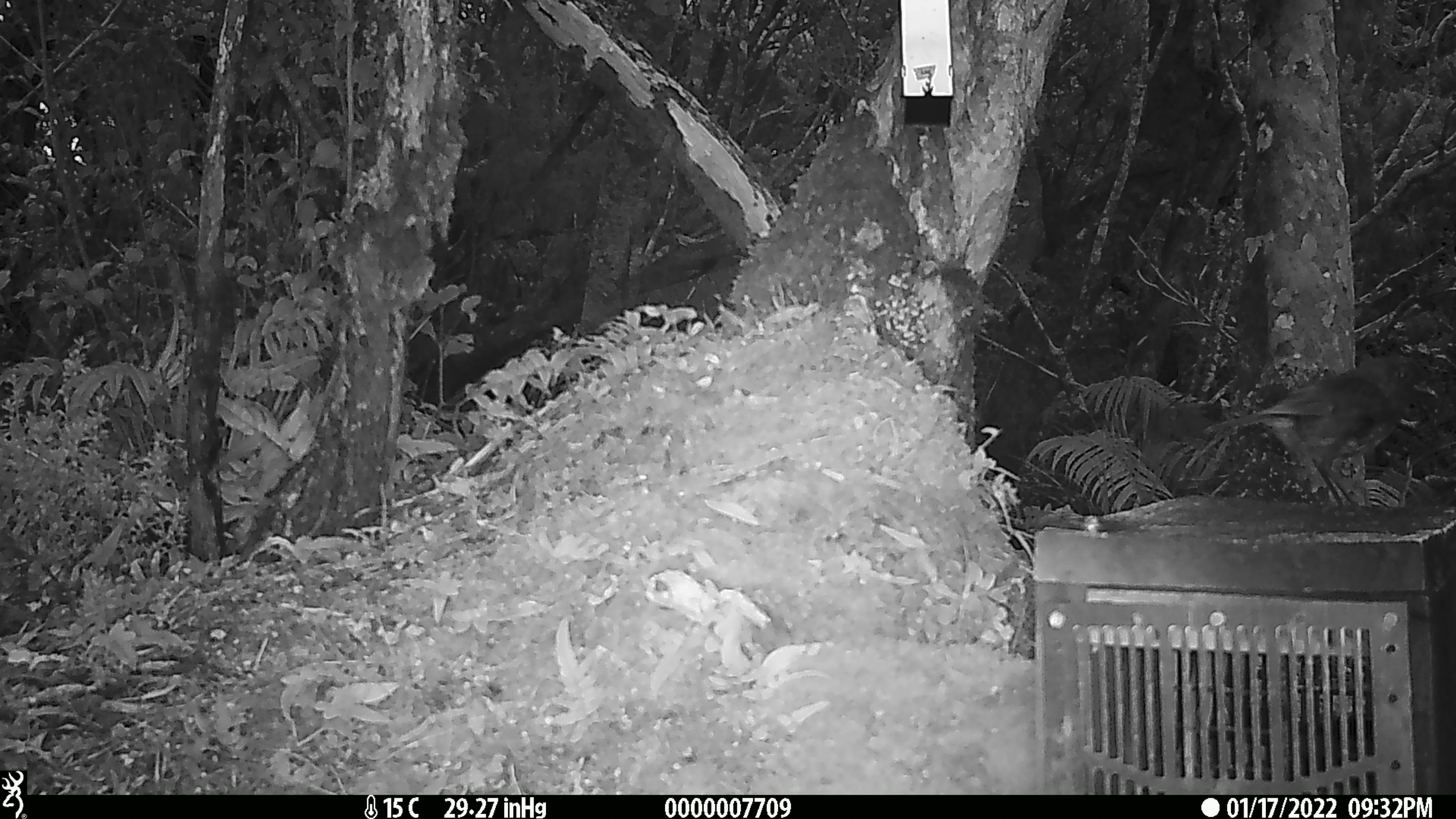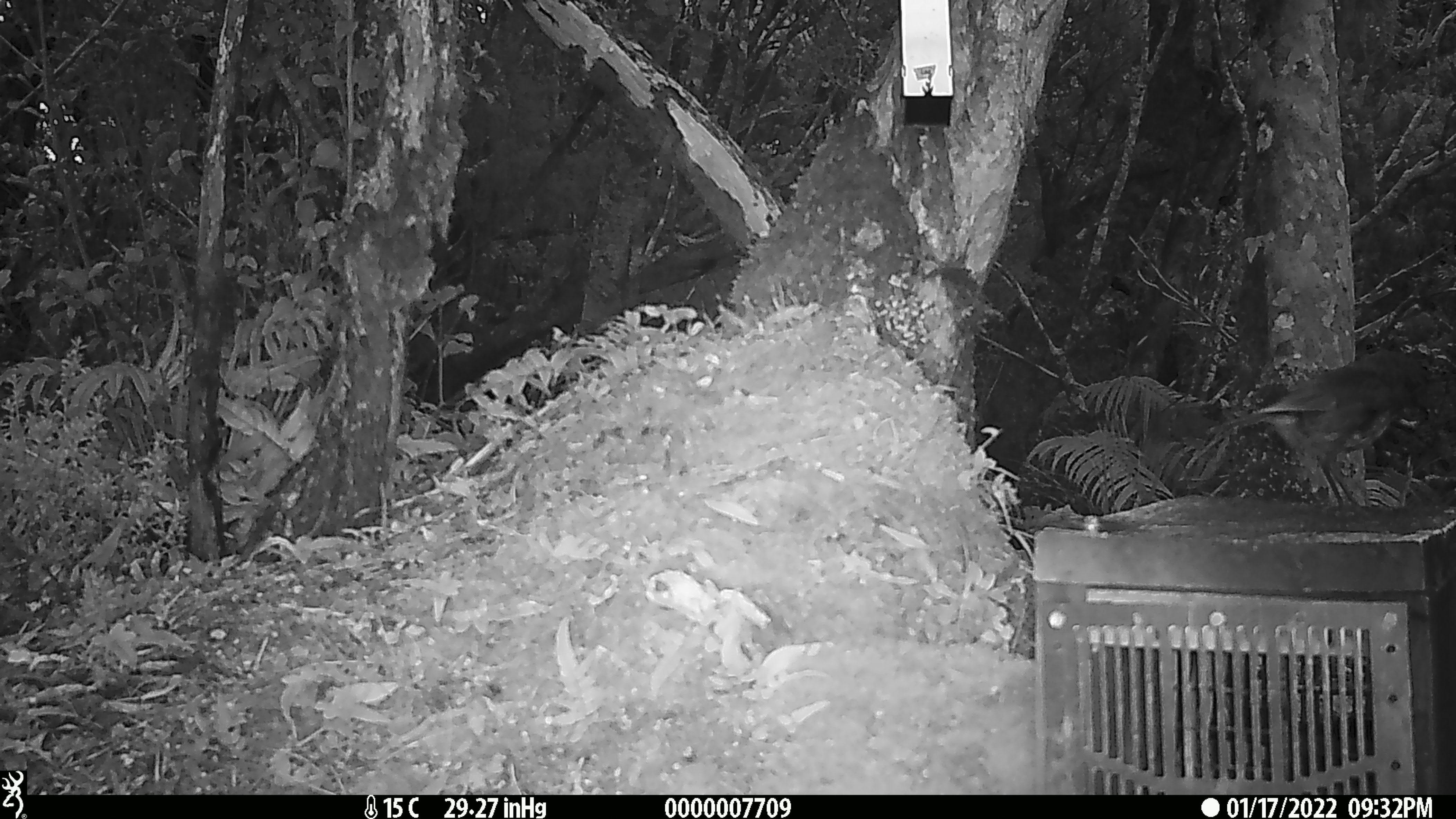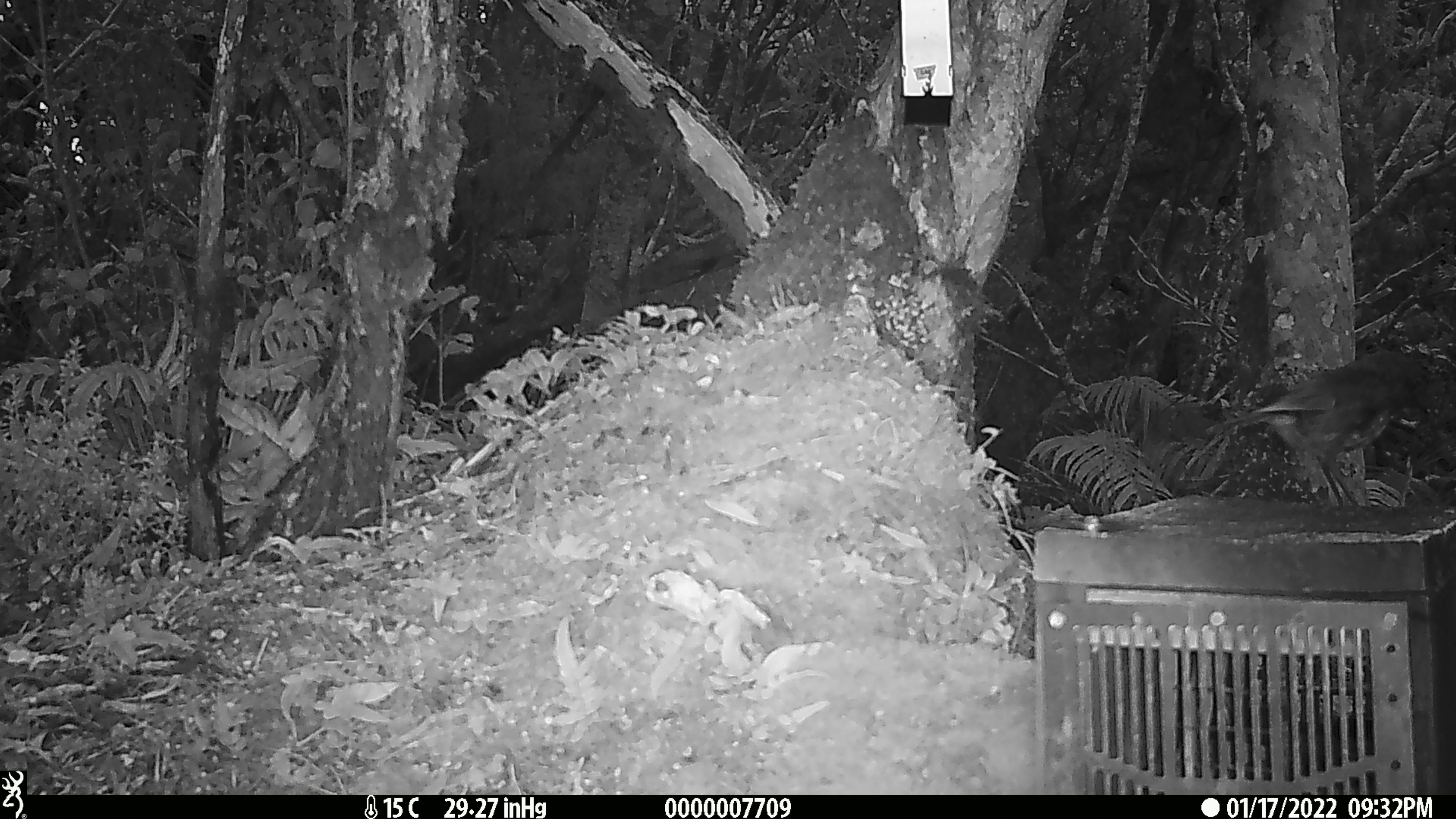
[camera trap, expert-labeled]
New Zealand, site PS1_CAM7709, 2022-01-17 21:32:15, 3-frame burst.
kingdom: Animalia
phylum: Chordata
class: Aves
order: Passeriformes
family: Petroicidae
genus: Petroica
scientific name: Petroica australis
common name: new zealand robin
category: robin